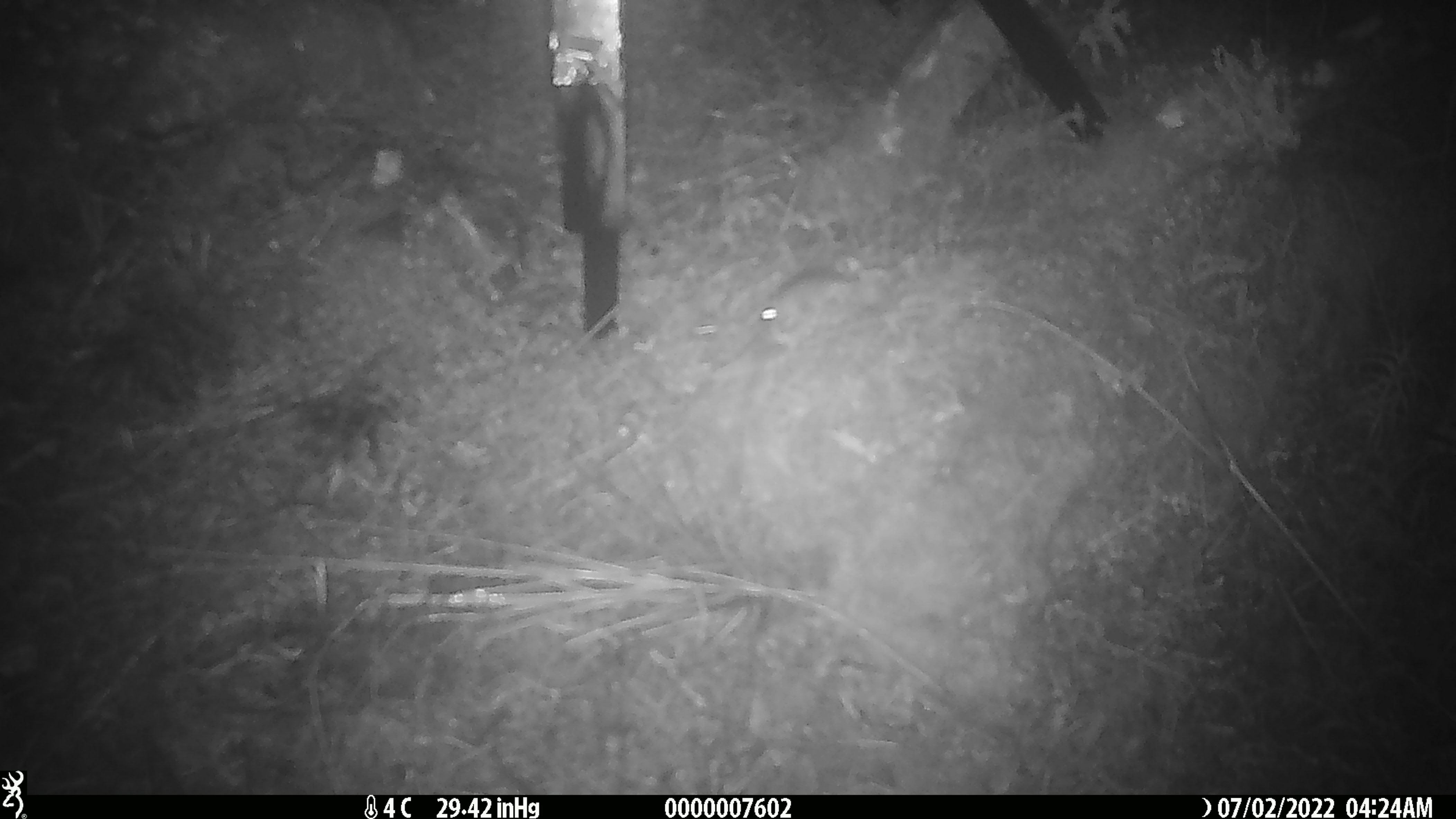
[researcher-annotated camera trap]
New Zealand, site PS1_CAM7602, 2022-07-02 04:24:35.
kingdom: Animalia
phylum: Chordata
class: Mammalia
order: Rodentia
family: Muridae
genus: Mus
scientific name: Mus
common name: mouse